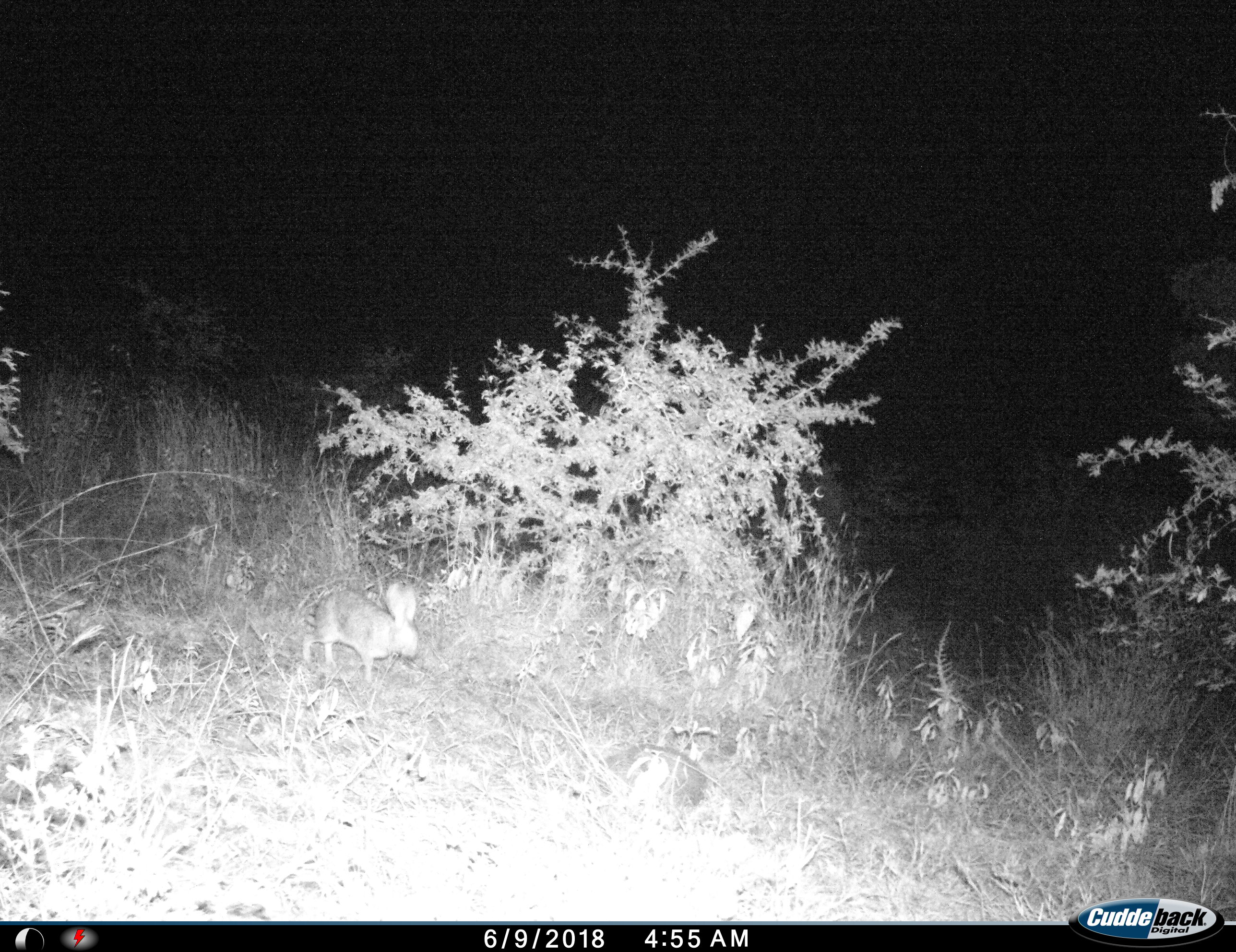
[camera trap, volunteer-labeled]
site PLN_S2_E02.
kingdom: Animalia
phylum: Chordata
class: Mammalia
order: Lagomorpha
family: Leporidae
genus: Lepus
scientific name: Lepus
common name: hare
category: hareunknown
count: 1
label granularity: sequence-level